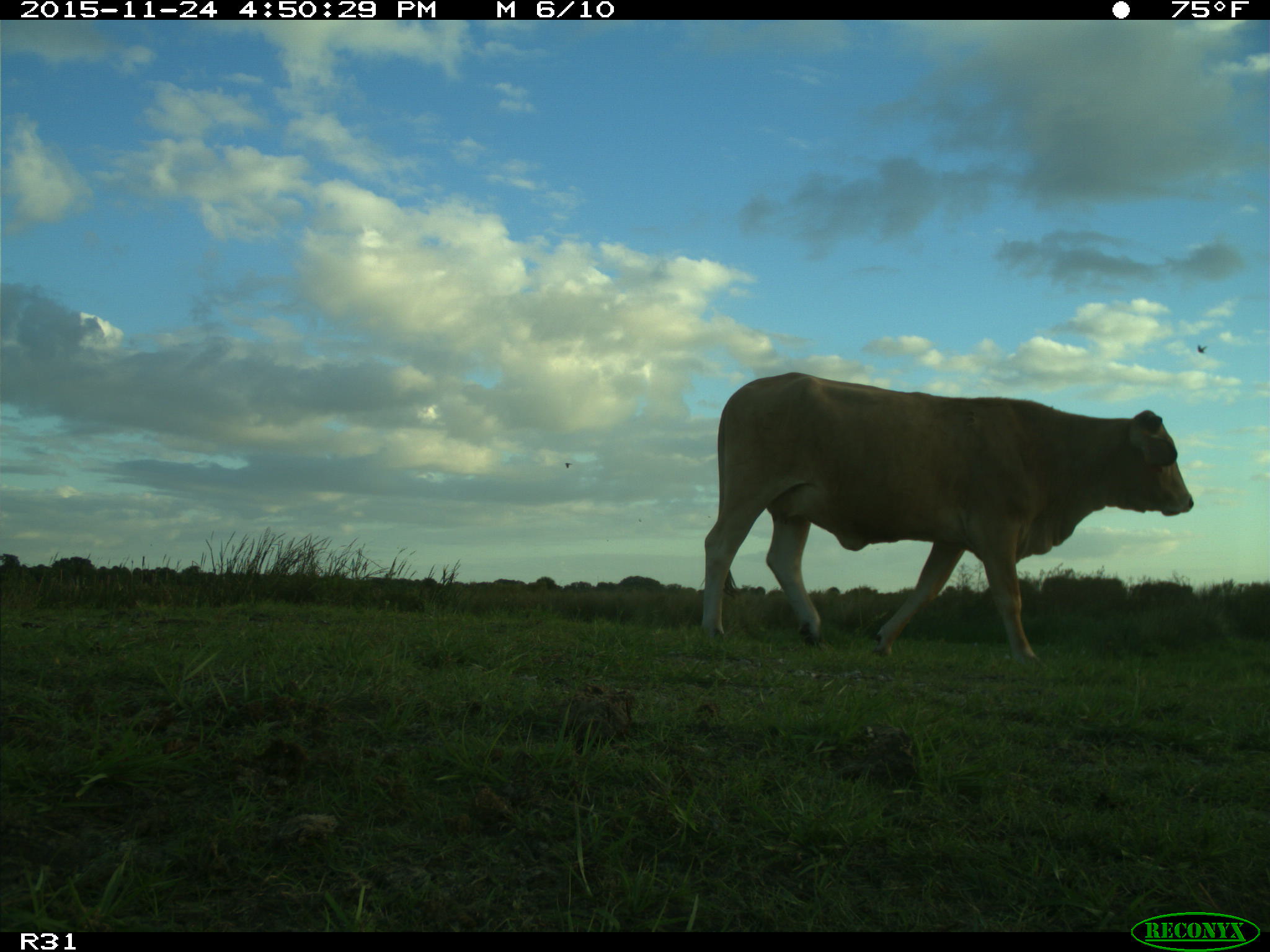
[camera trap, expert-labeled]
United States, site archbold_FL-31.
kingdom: Animalia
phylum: Chordata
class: Mammalia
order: Artiodactyla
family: Bovidae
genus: Bos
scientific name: Bos taurus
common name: domestic cow